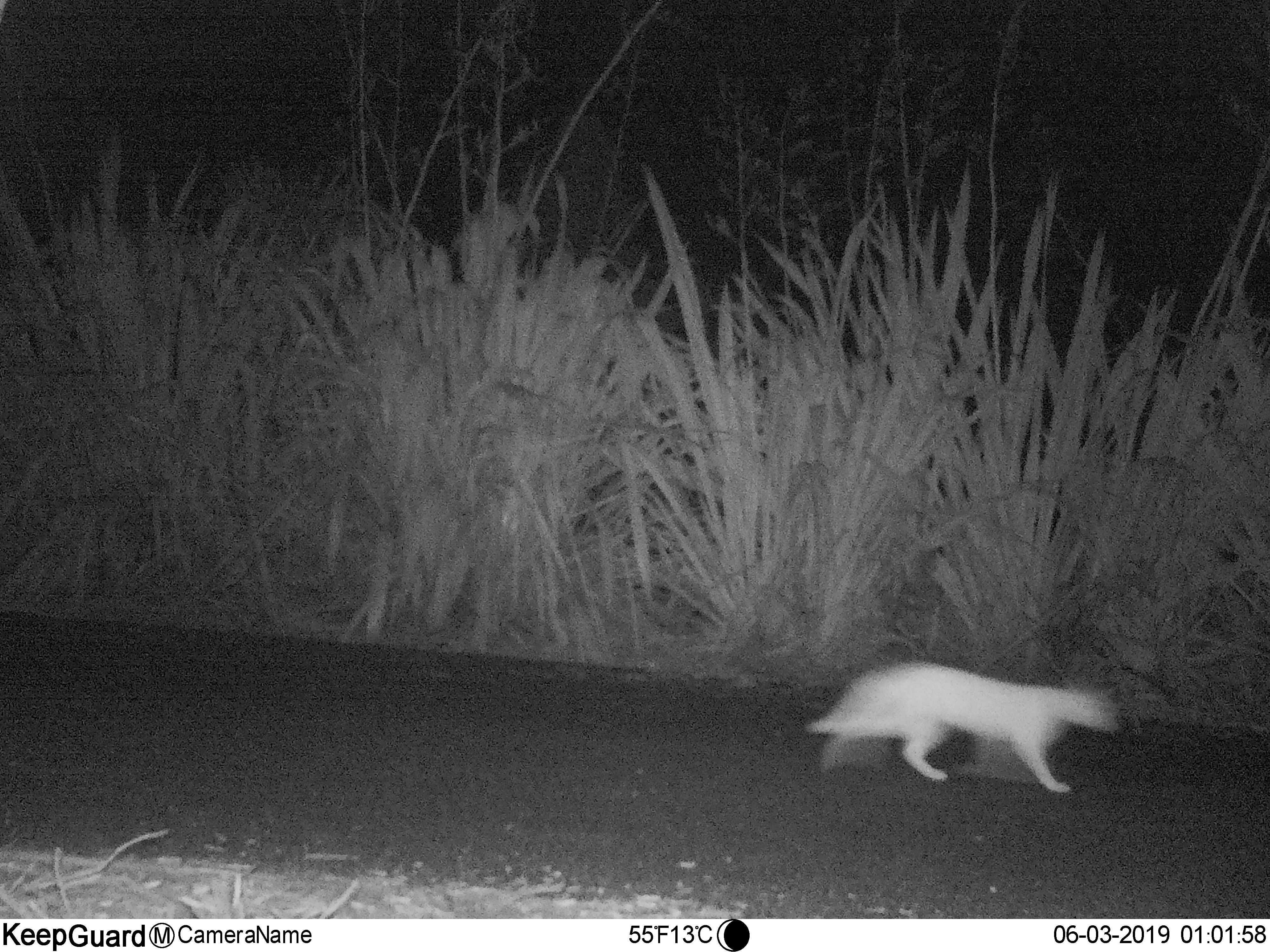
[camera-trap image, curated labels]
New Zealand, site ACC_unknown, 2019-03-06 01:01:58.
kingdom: Animalia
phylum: Chordata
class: Mammalia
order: Carnivora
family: Felidae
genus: Felis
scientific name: Felis catus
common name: domestic cat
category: cat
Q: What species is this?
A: Cat (domestic cat) (Felis catus).